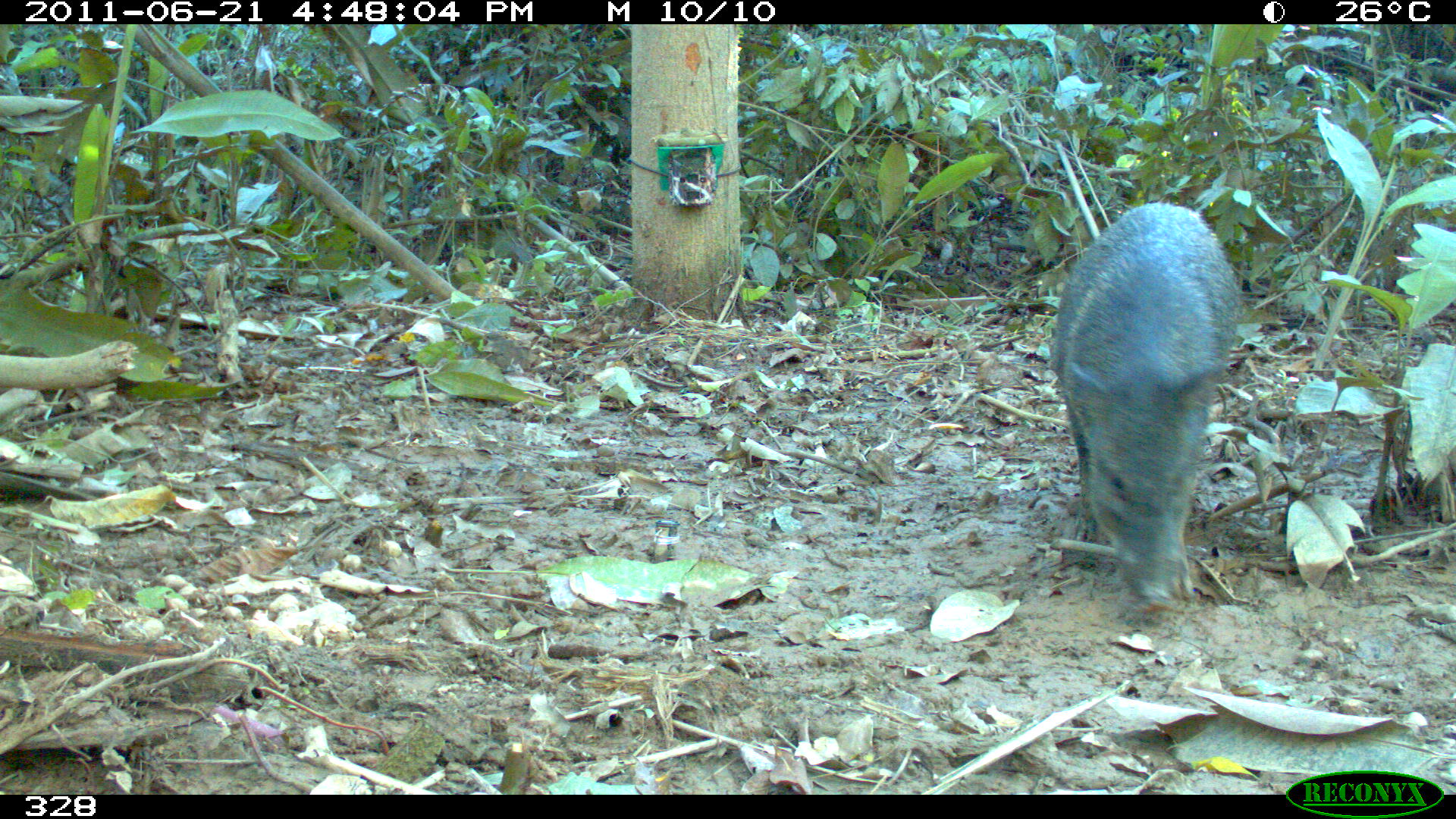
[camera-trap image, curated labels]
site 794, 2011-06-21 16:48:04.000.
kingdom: Animalia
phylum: Chordata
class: Mammalia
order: Artiodactyla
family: Tayassuidae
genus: Pecari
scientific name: Pecari tajacu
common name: collared peccary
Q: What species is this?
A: Pecari tajacu (collared peccary).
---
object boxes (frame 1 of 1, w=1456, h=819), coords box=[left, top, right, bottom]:
pecari tajacu: box=[1051, 202, 1239, 609]